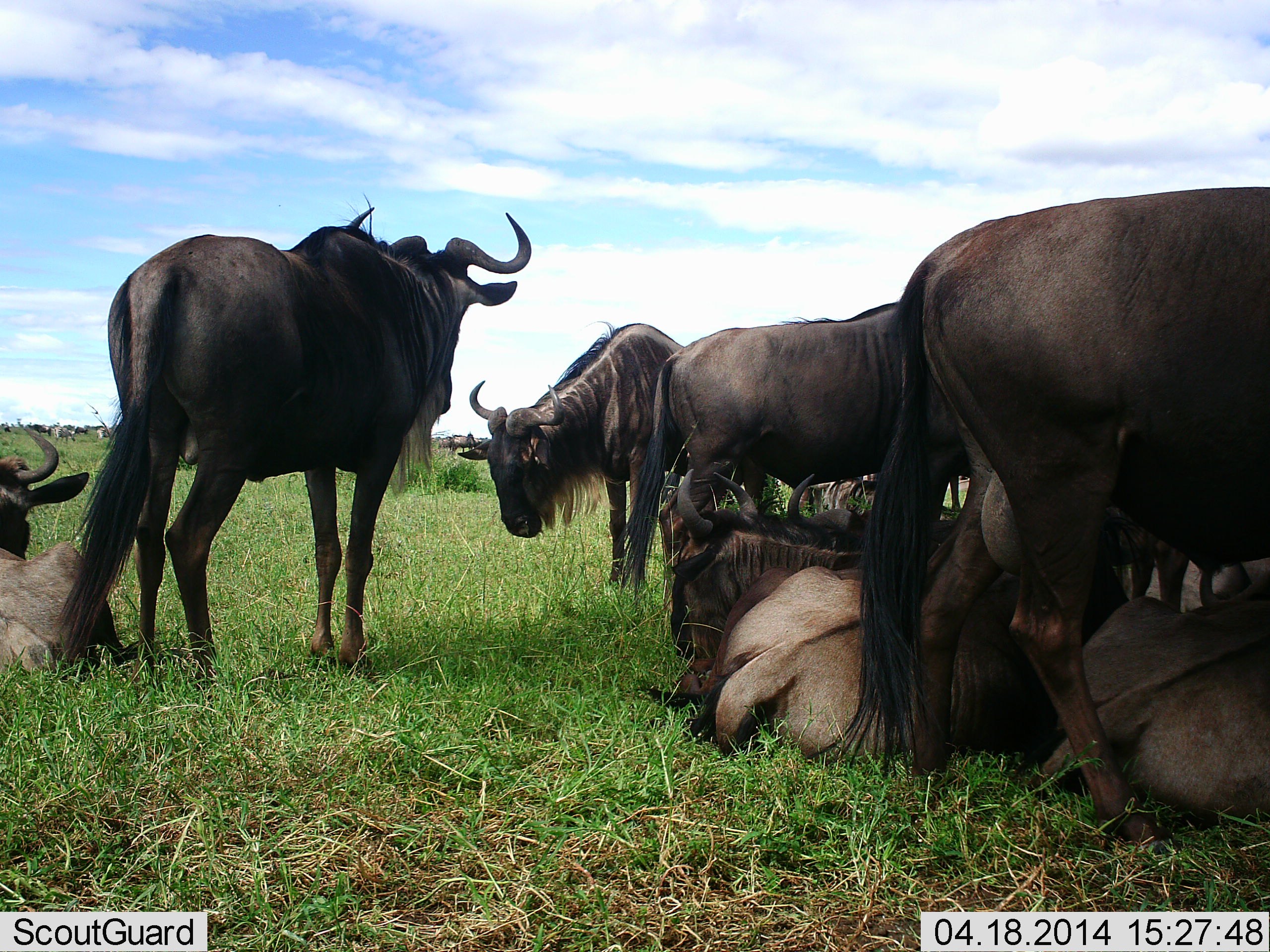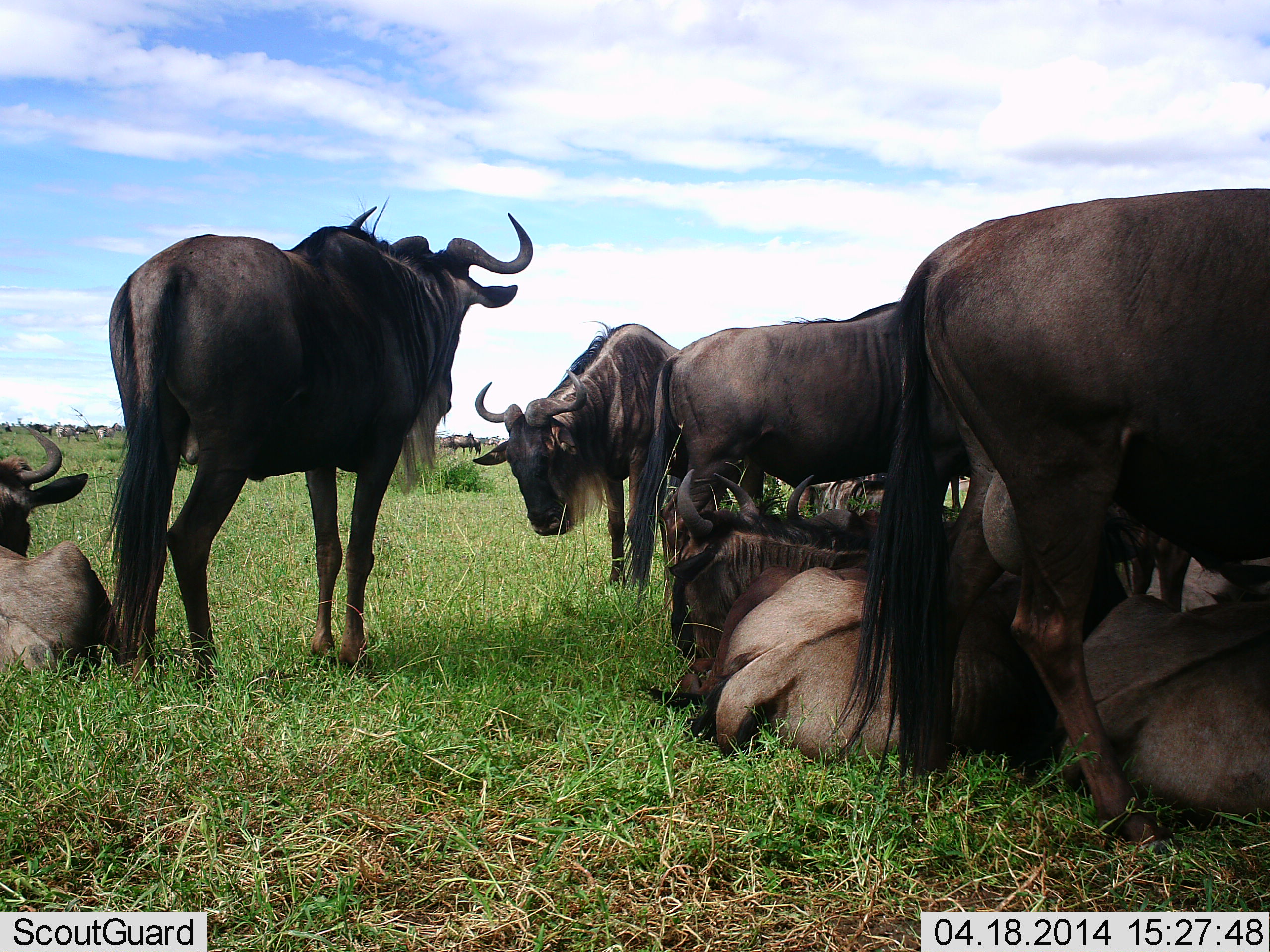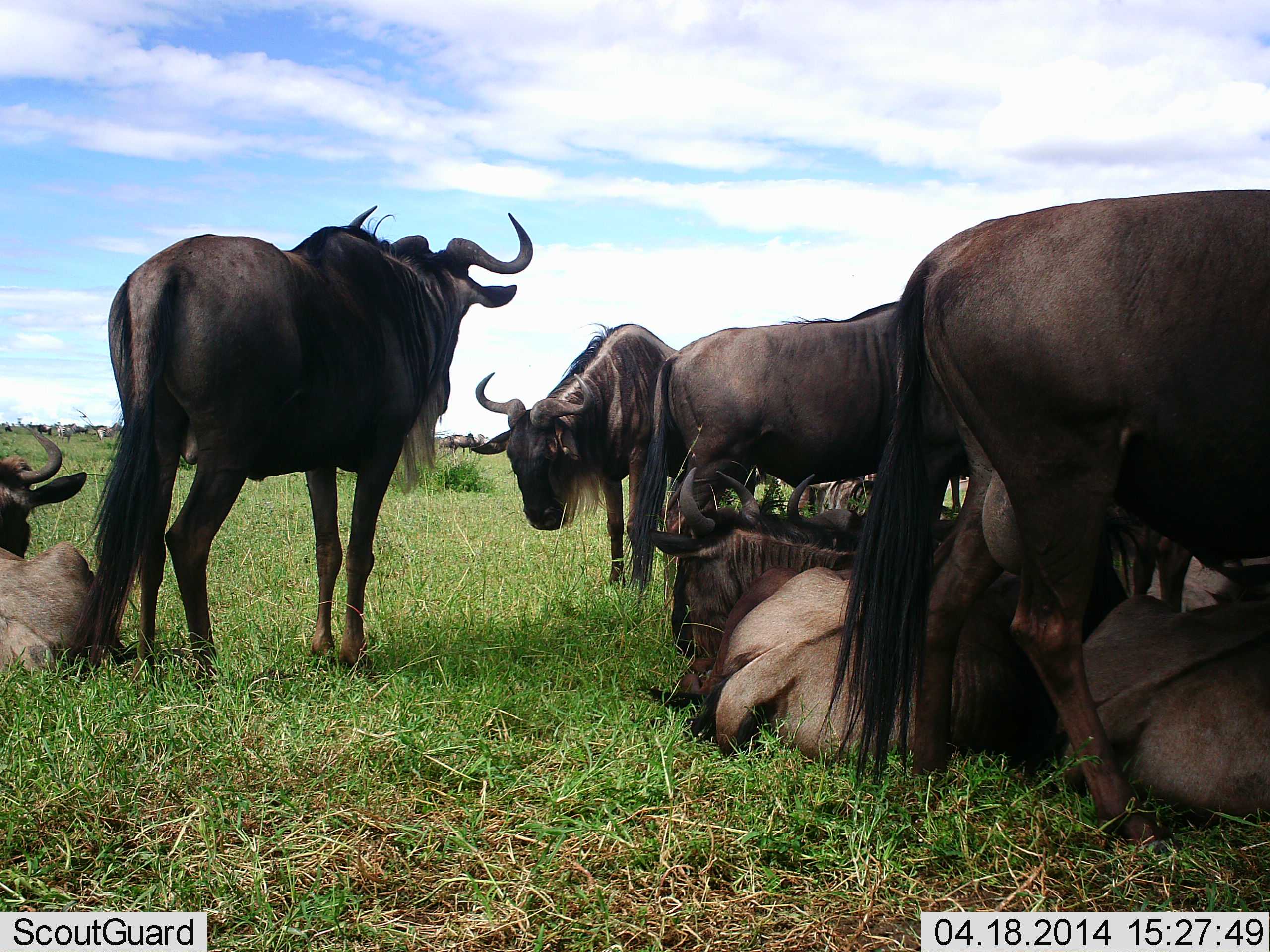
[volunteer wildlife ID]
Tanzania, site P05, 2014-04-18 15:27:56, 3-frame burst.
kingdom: Animalia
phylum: Chordata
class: Mammalia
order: Artiodactyla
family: Bovidae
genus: Connochaetes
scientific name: Connochaetes taurinus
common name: blue wildebeest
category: wildebeest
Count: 11-50.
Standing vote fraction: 70%.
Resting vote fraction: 90%.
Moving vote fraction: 10%.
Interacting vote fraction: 30%.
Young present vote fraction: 0%.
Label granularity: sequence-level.